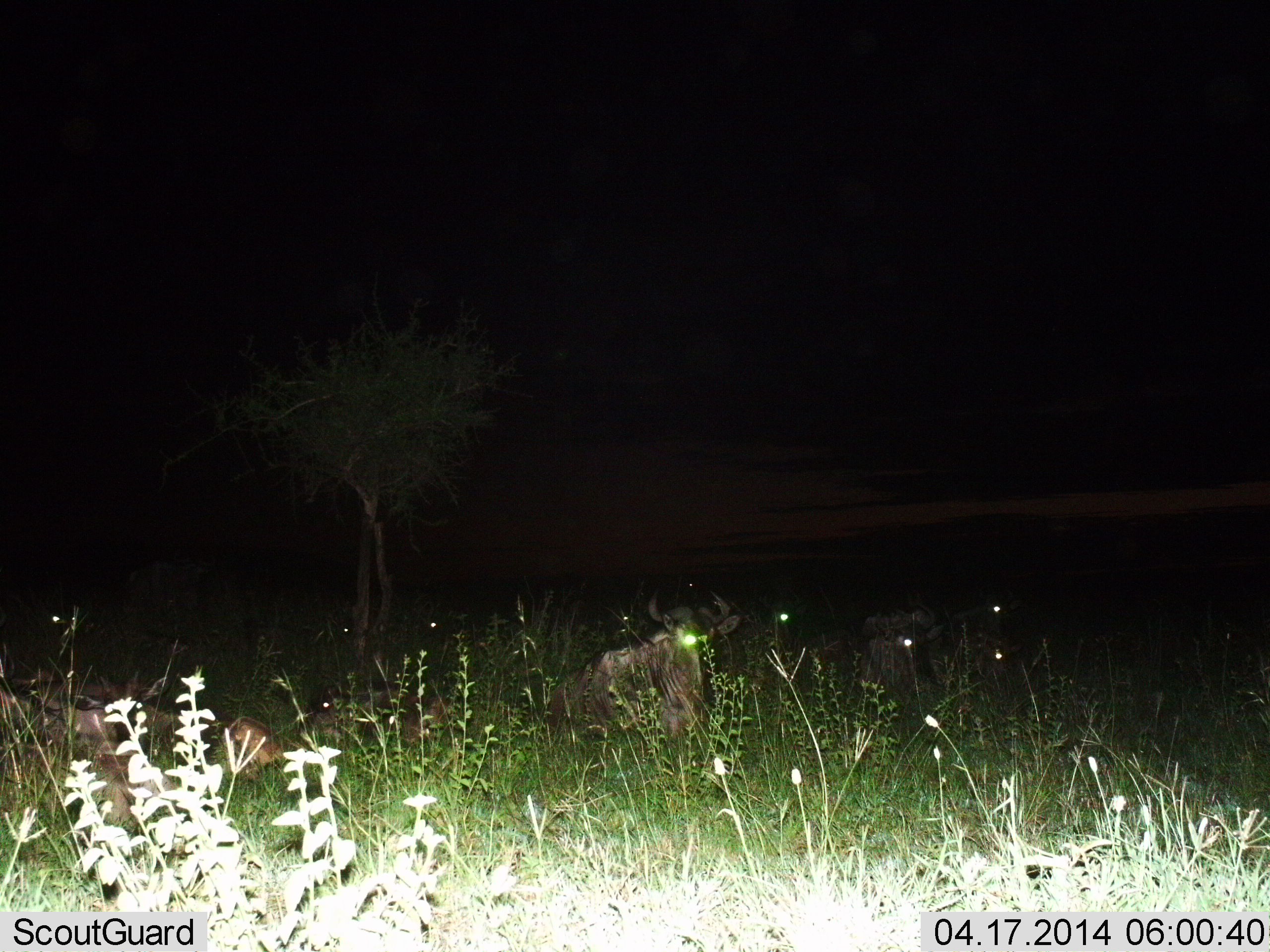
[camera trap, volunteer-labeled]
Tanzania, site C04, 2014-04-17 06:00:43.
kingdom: Animalia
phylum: Chordata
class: Mammalia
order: Artiodactyla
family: Bovidae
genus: Connochaetes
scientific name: Connochaetes taurinus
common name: blue wildebeest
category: wildebeest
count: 8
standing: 20%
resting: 80%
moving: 0%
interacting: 0%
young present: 10%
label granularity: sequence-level